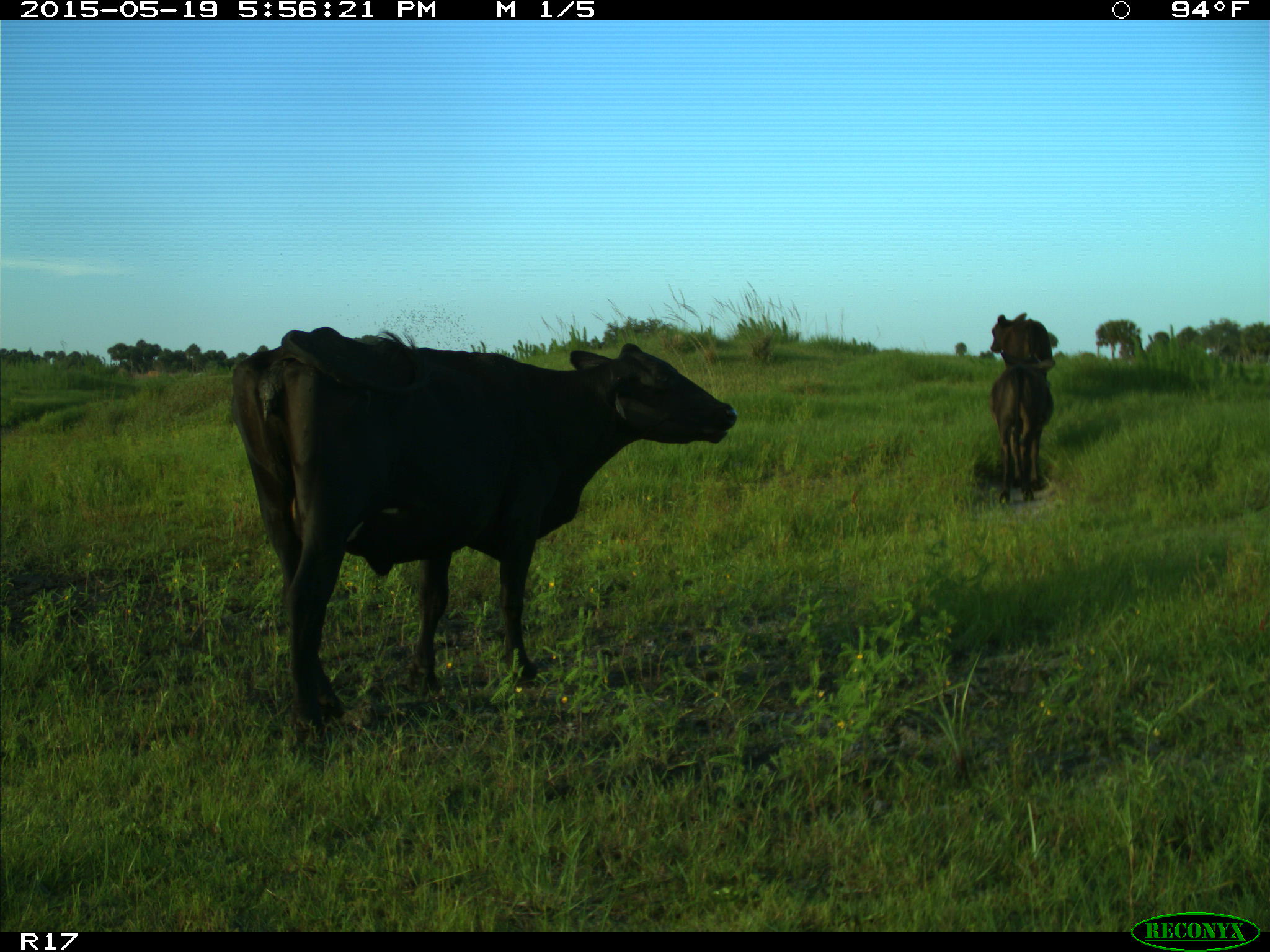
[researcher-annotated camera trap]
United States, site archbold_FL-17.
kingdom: Animalia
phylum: Chordata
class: Mammalia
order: Artiodactyla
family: Bovidae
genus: Bos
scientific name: Bos taurus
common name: domestic cow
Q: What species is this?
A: Bos taurus (domestic cow).